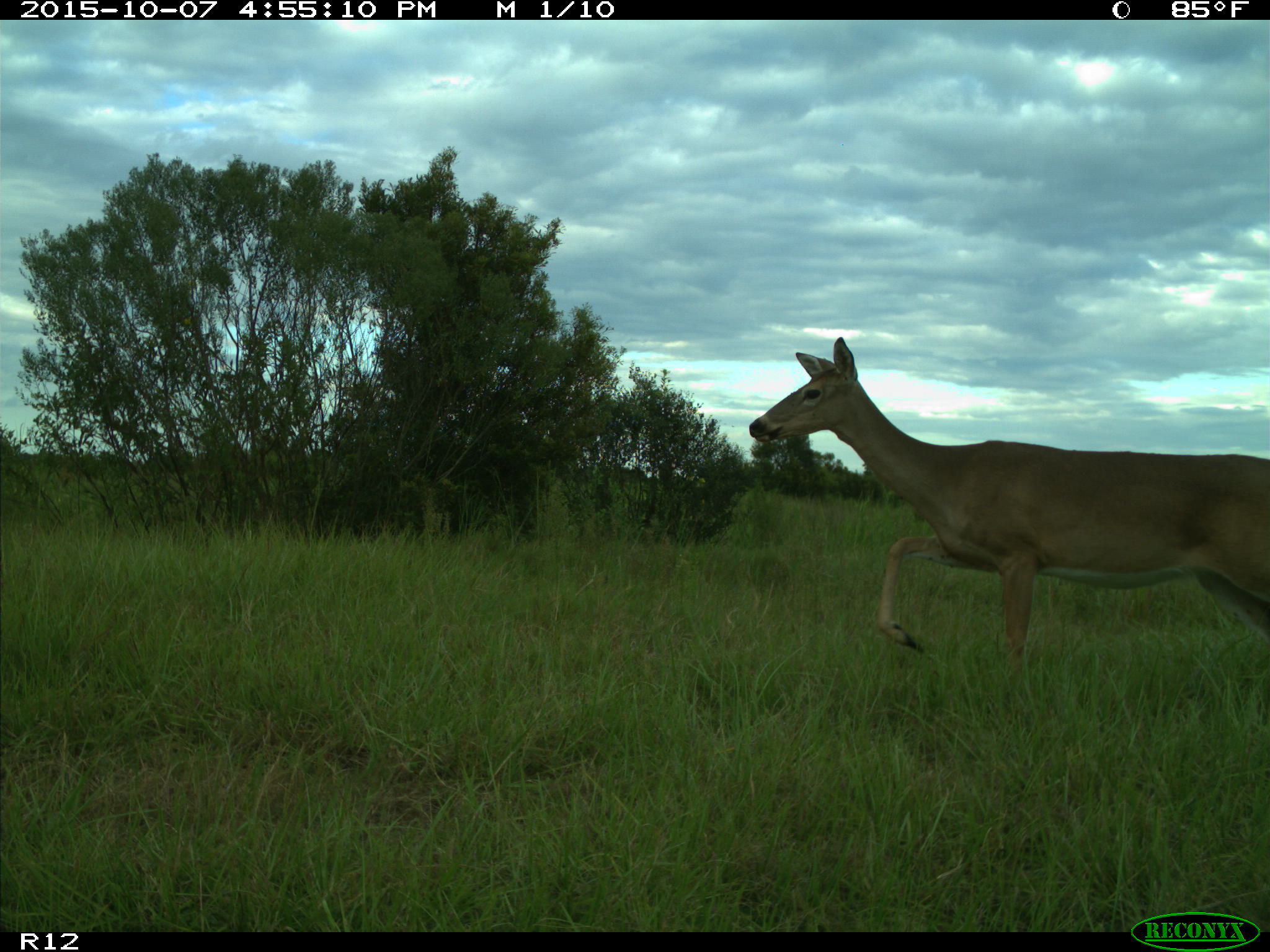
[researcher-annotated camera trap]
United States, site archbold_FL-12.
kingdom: Animalia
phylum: Chordata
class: Mammalia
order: Artiodactyla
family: Cervidae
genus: Odocoileus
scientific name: Odocoileus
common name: deer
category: unidentified deer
Unidentified deer (deer) (Odocoileus).